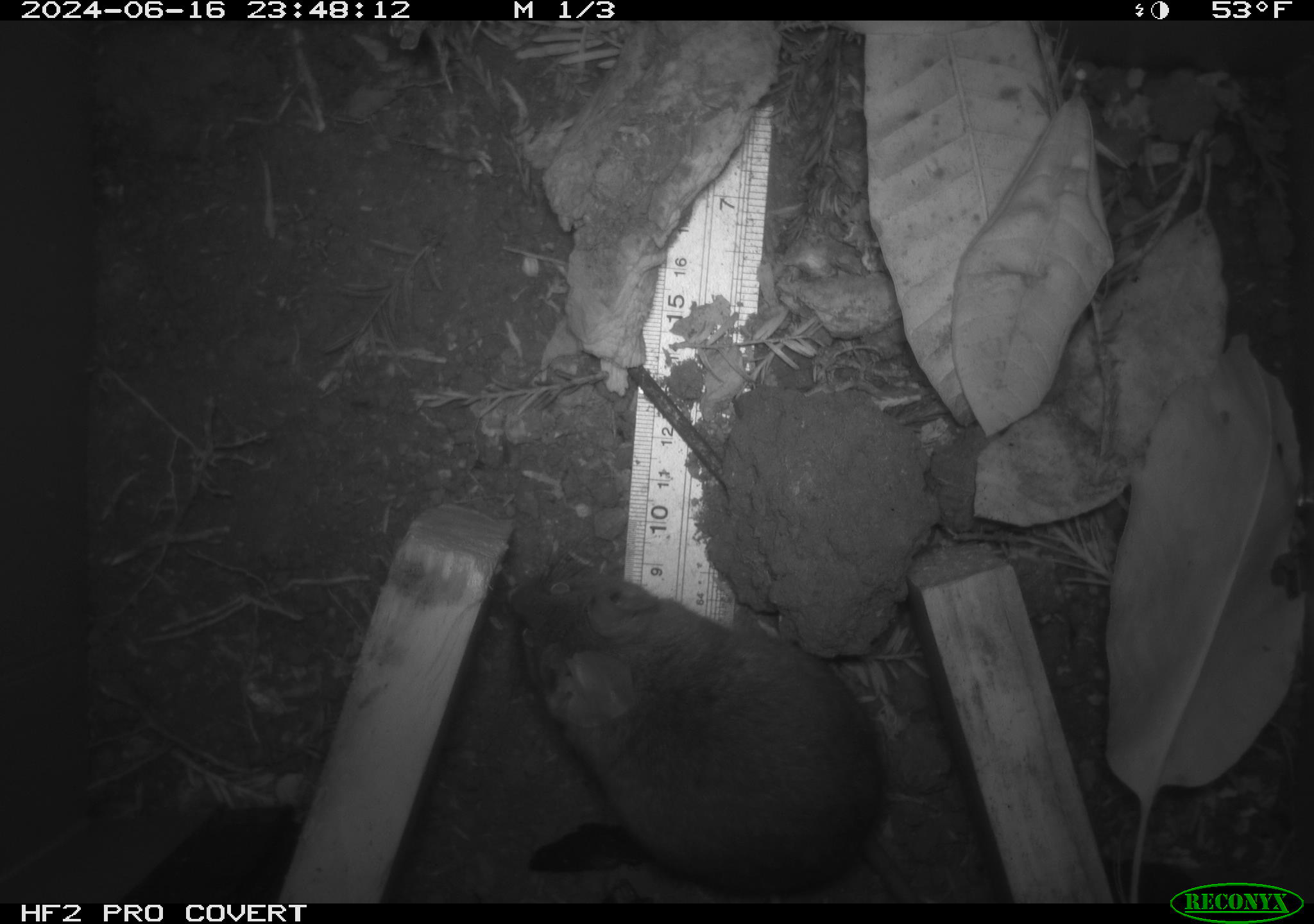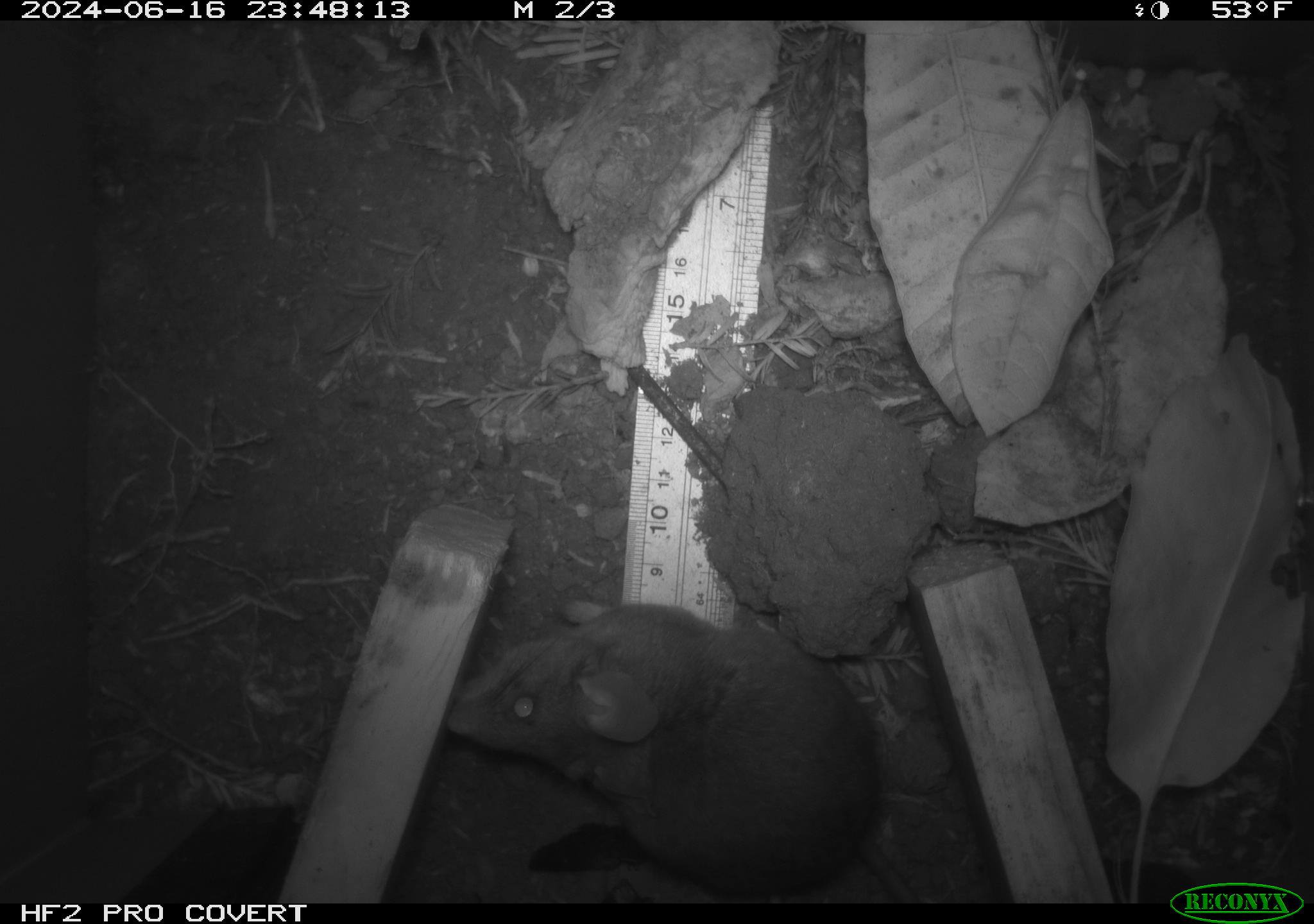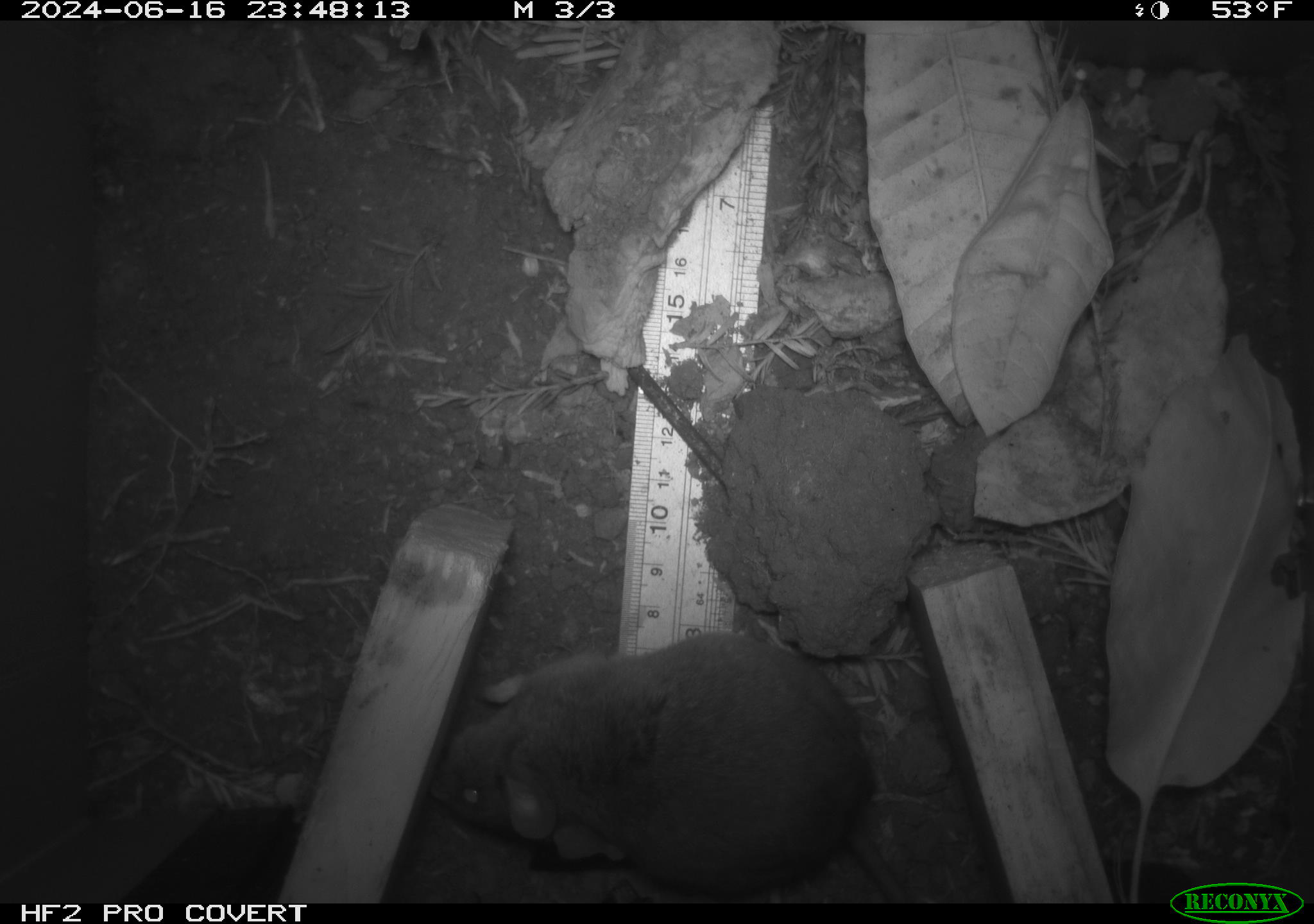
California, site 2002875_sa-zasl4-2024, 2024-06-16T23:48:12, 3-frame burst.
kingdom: Animalia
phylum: Chordata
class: Mammalia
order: Rodentia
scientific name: Rodentia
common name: rodent